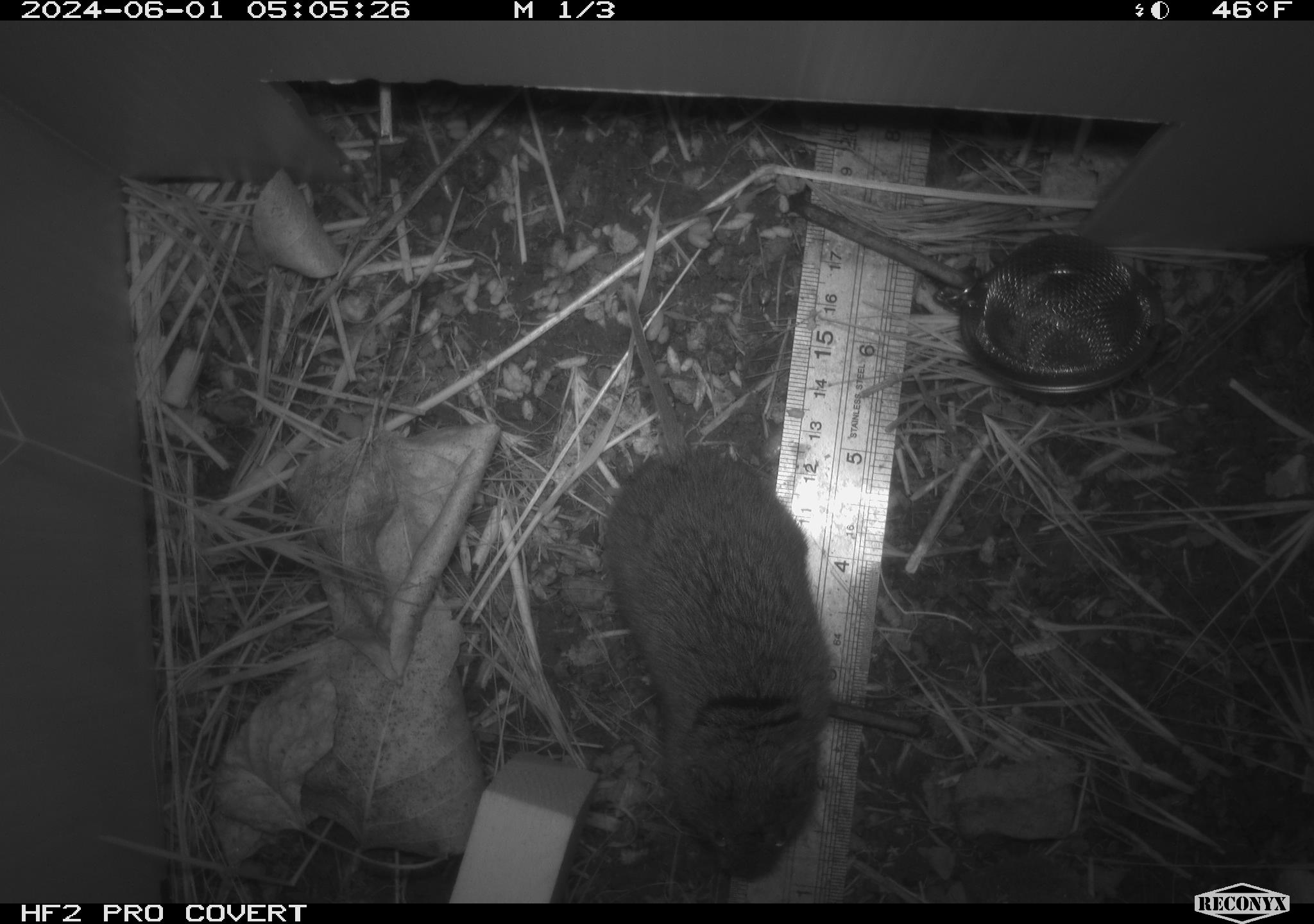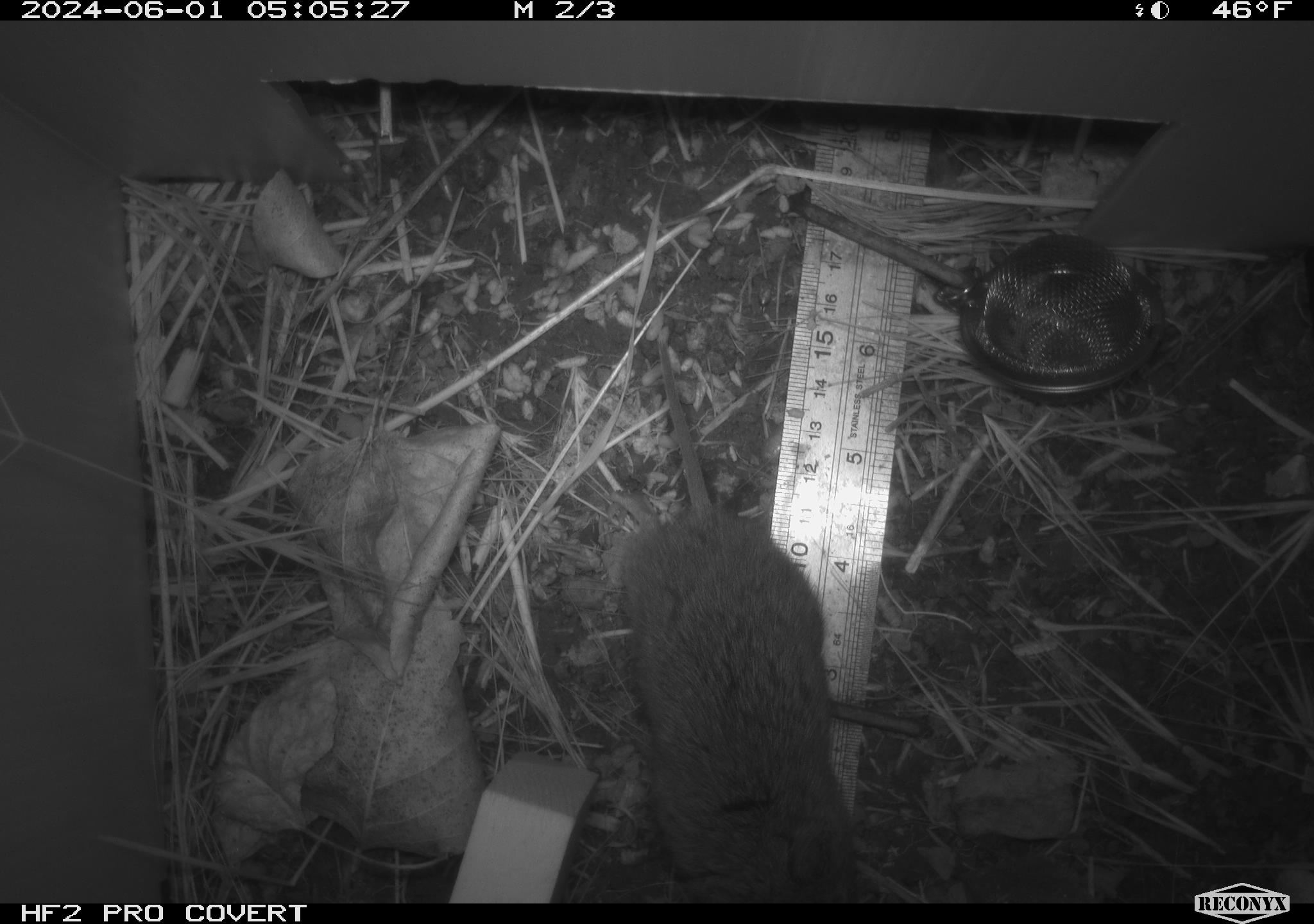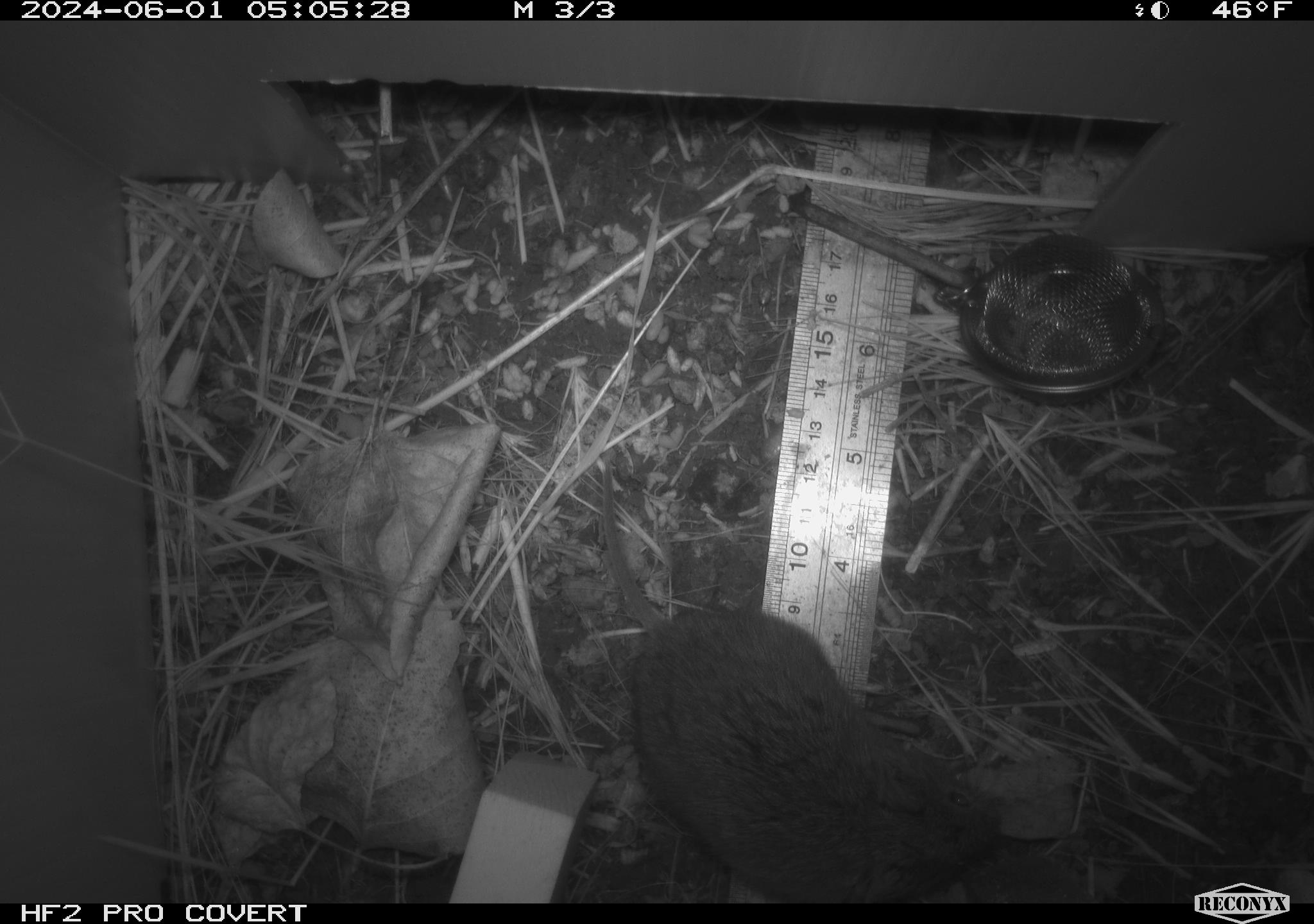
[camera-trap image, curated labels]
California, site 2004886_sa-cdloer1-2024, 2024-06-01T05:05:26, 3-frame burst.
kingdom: Animalia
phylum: Chordata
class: Mammalia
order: Rodentia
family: Cricetidae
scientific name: Arvicolinae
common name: voles, lemmings, and muskrats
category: arvicolinae subfamily